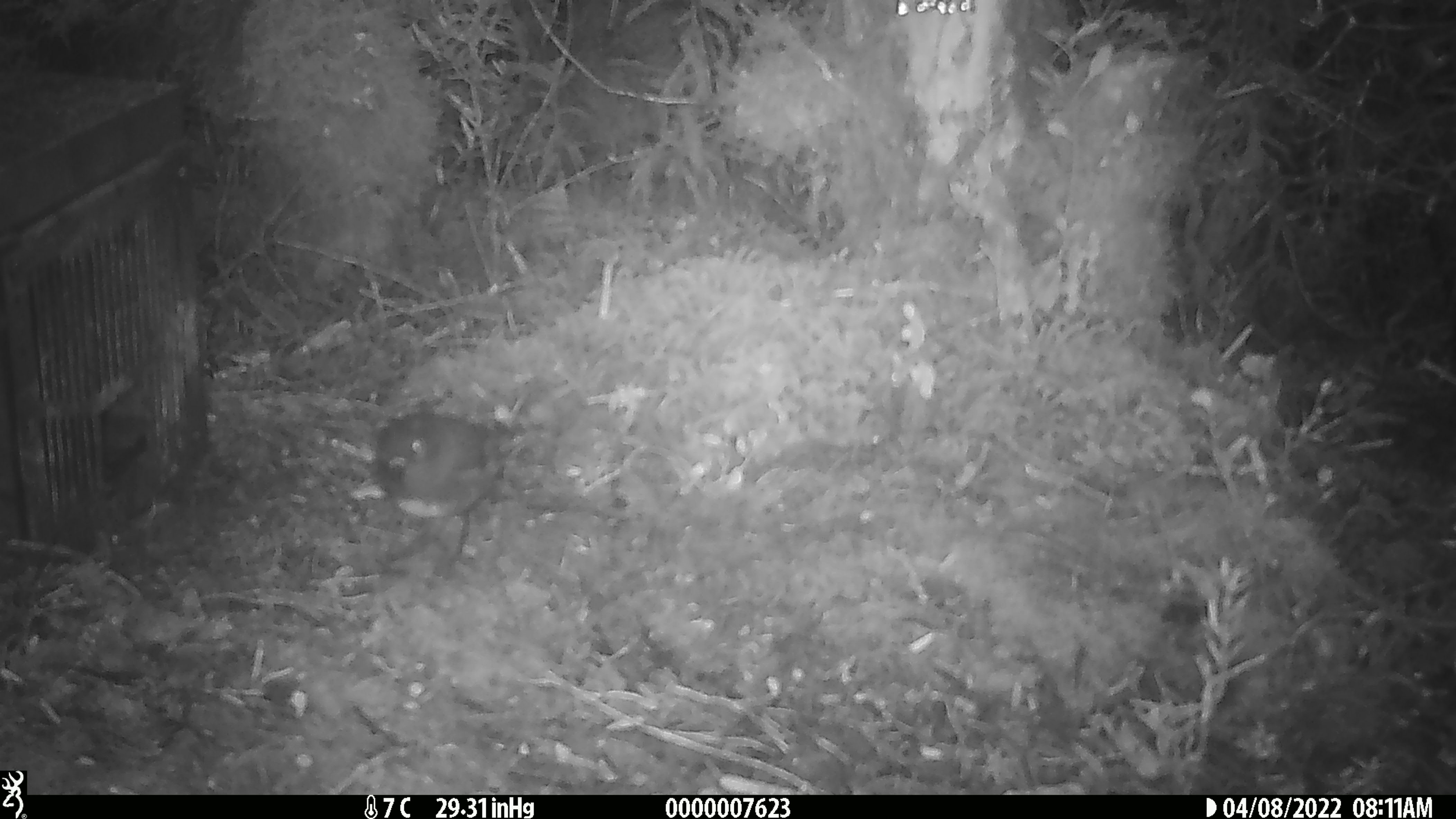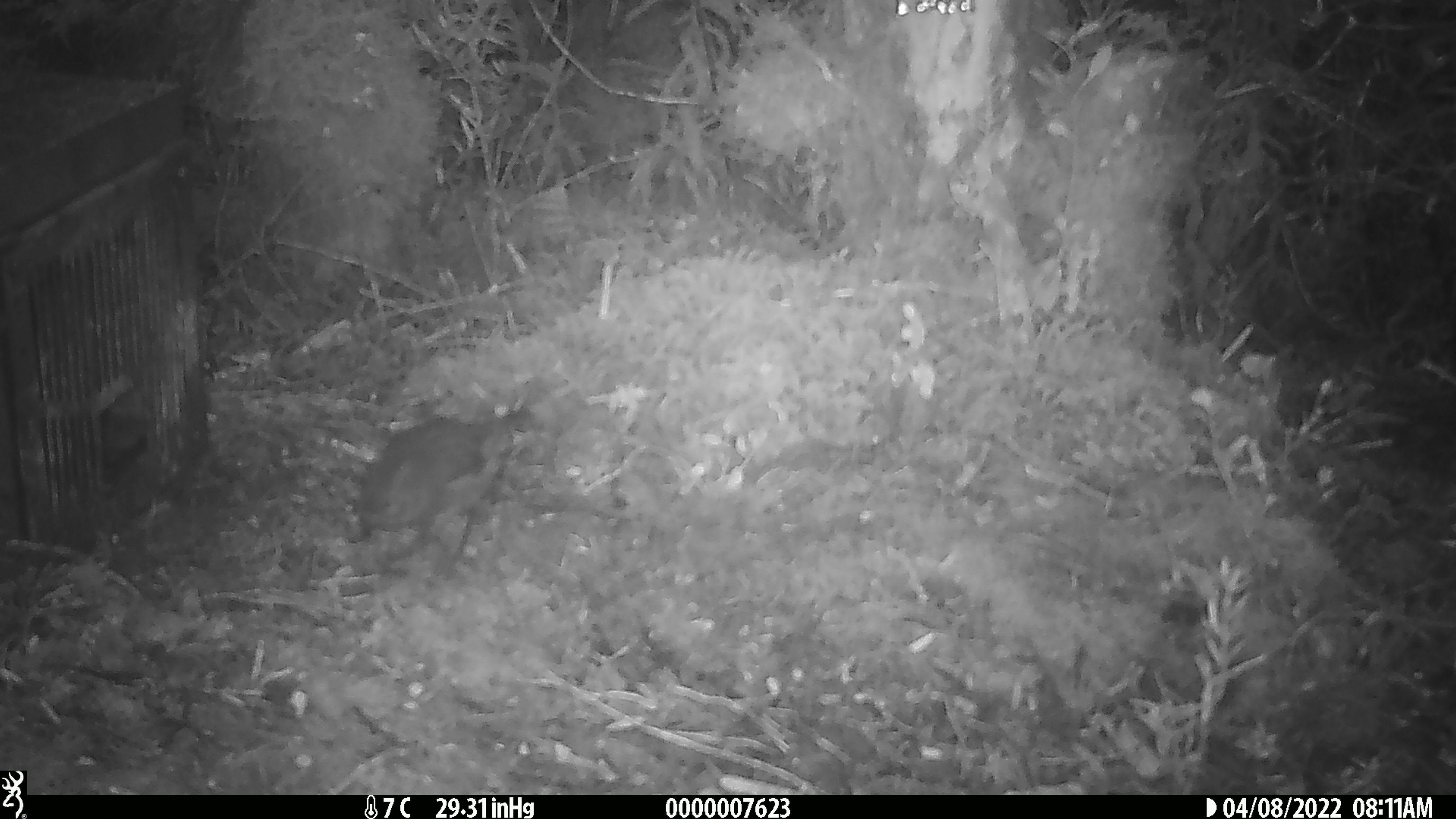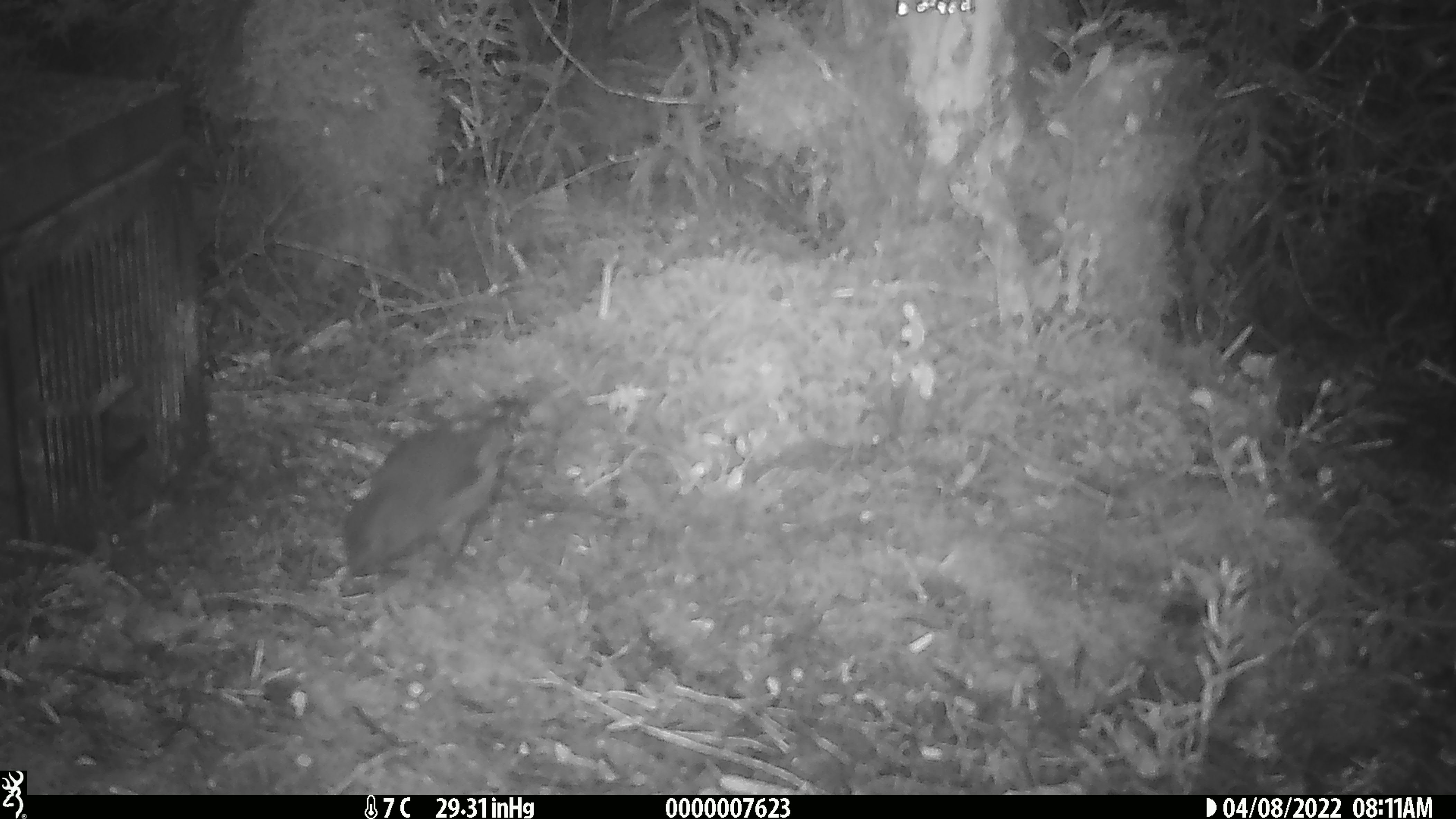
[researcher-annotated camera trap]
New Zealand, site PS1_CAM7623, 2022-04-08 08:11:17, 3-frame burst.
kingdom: Animalia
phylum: Chordata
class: Aves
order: Passeriformes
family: Petroicidae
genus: Petroica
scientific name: Petroica australis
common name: new zealand robin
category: robin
Robin (new zealand robin) (Petroica australis).